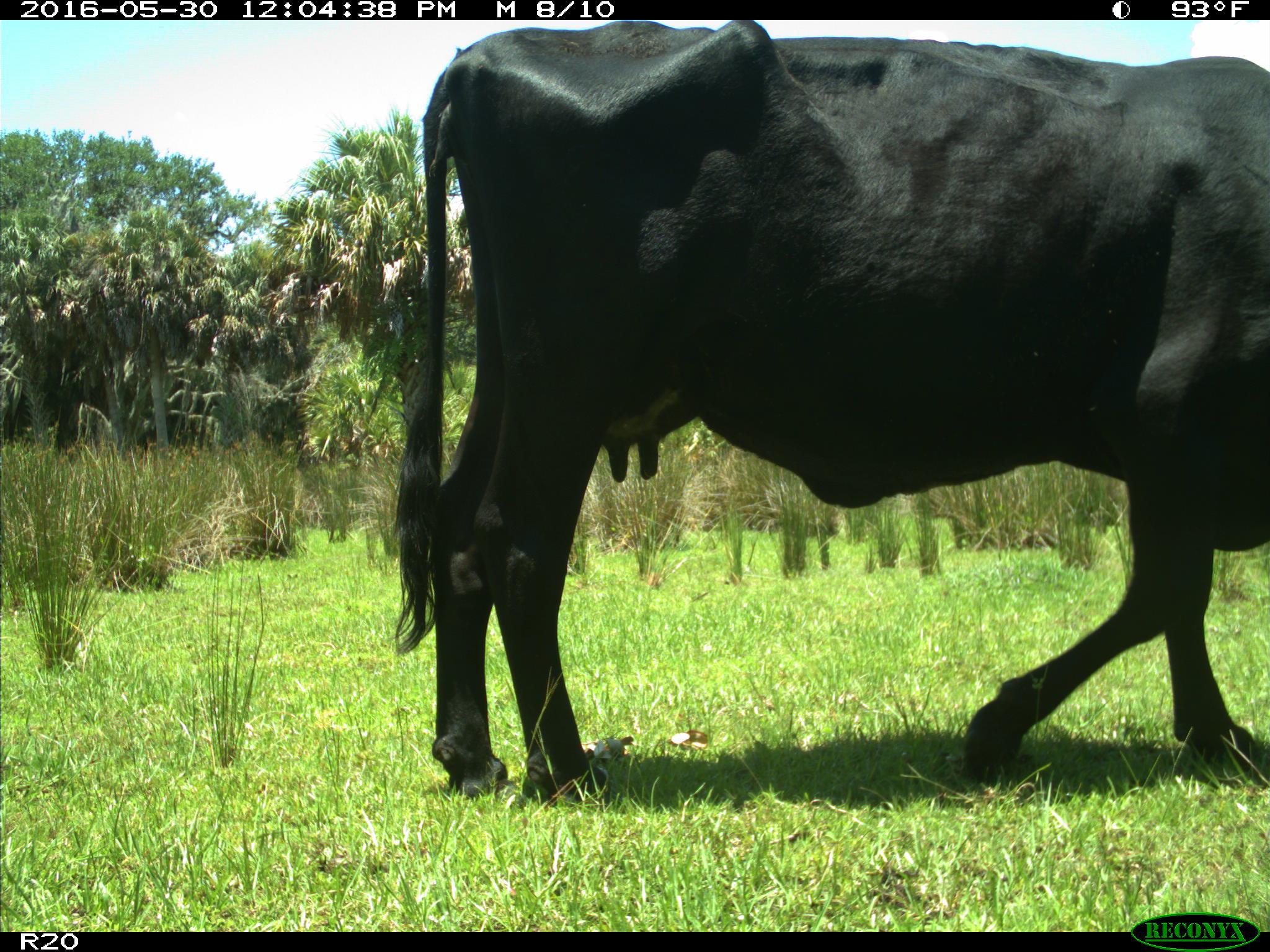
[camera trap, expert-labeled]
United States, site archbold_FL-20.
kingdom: Animalia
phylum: Chordata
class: Mammalia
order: Artiodactyla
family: Bovidae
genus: Bos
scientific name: Bos taurus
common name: domestic cow